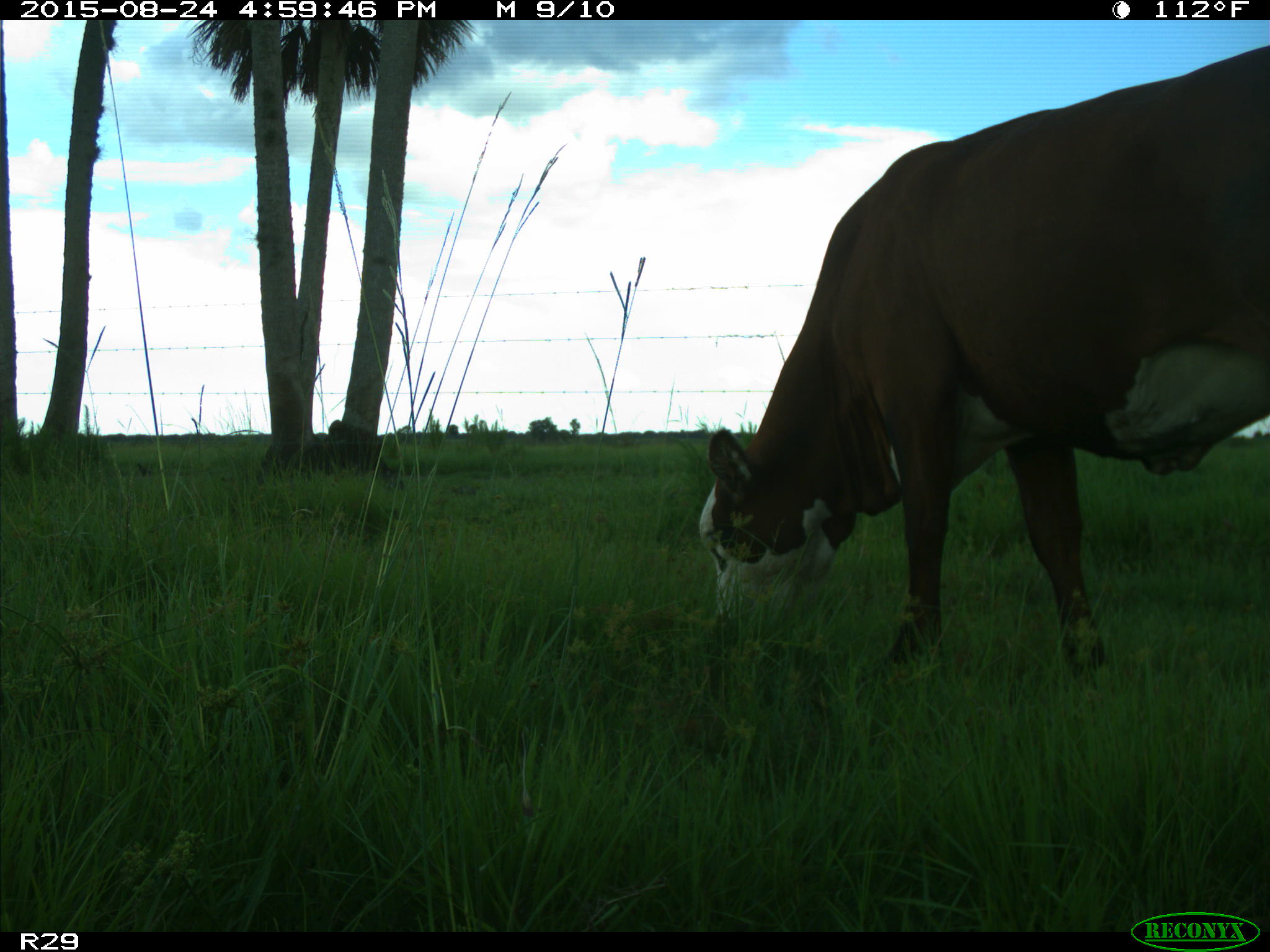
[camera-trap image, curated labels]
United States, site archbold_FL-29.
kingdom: Animalia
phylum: Chordata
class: Mammalia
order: Artiodactyla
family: Bovidae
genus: Bos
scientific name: Bos taurus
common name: domestic cow